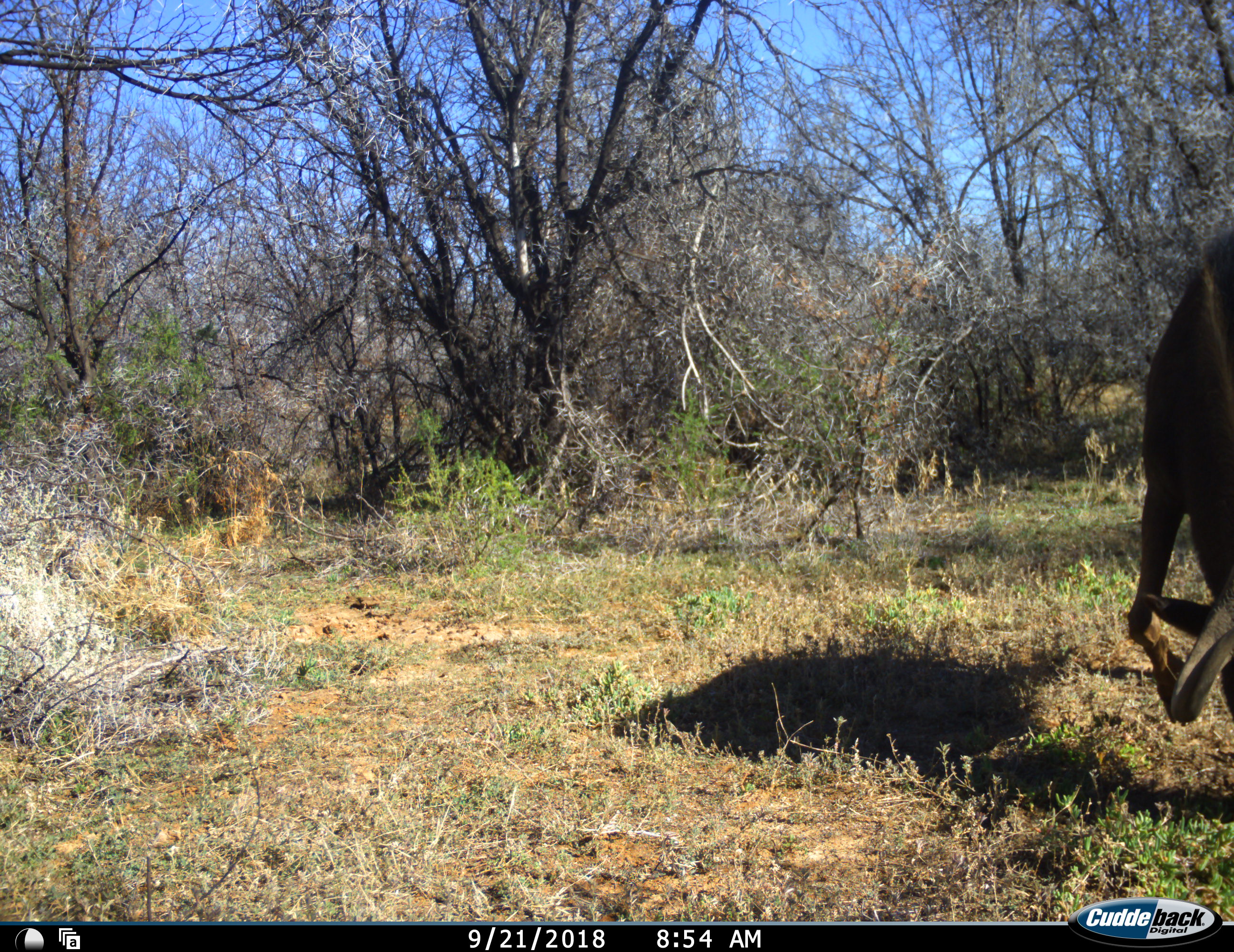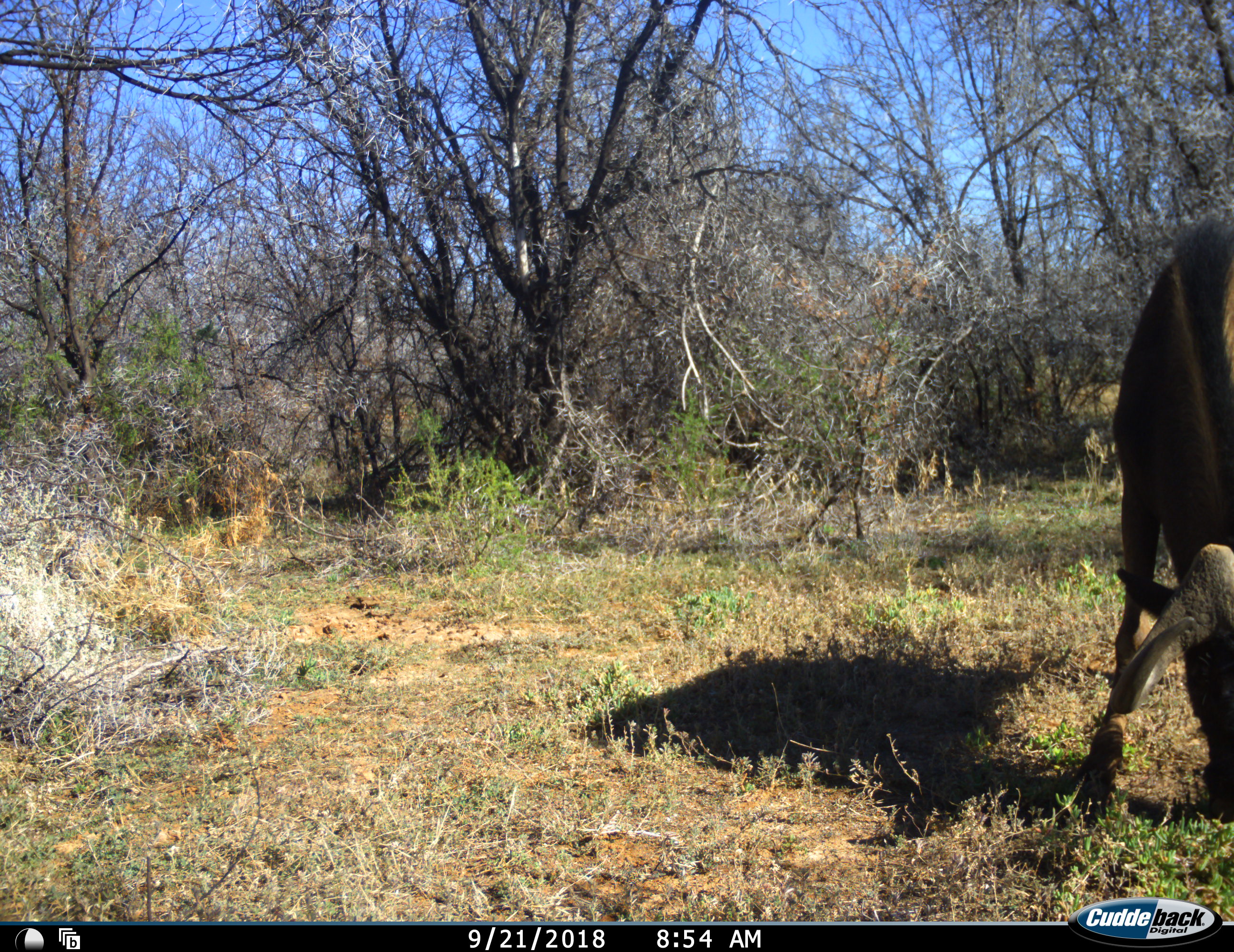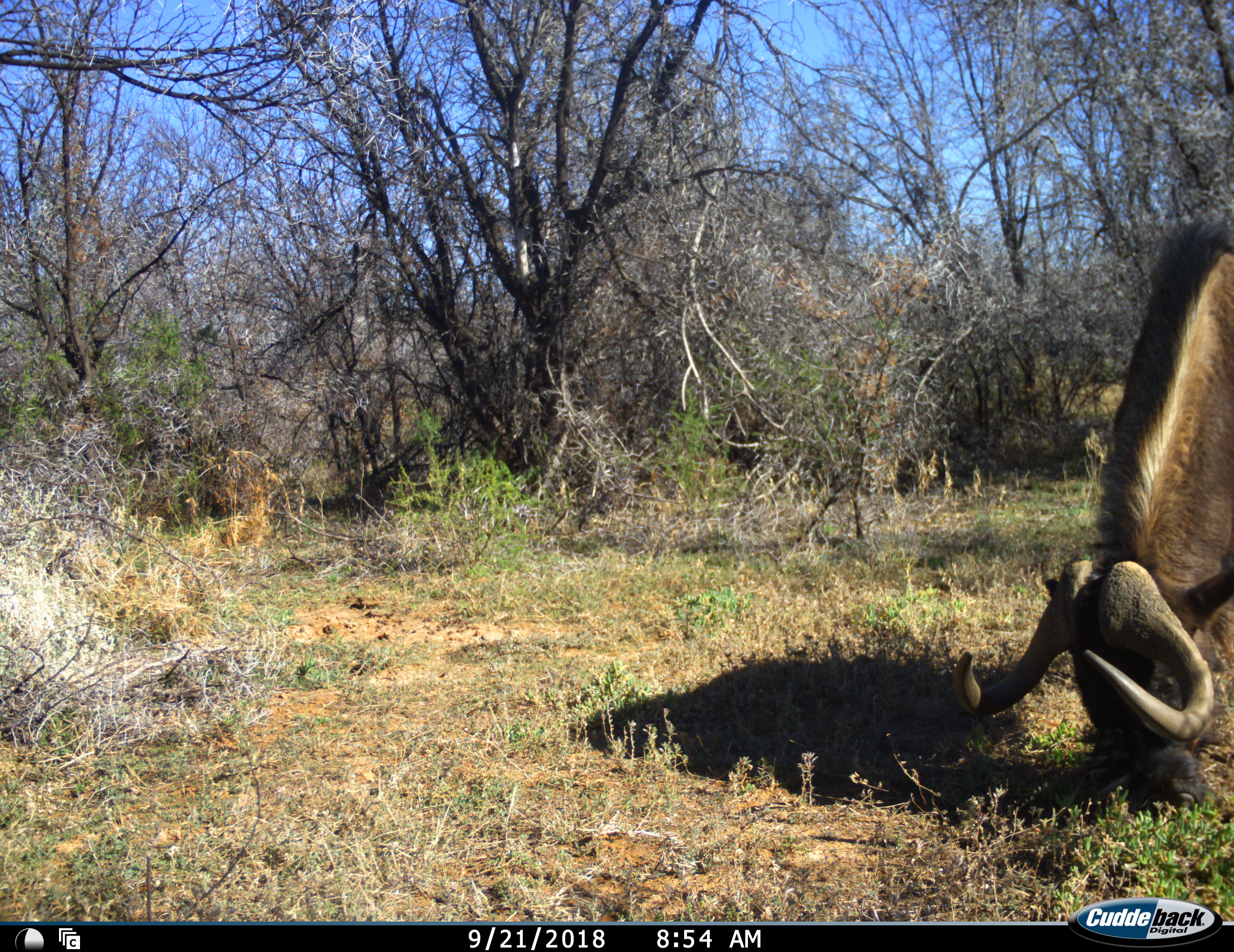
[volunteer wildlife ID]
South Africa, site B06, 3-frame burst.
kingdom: Animalia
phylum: Chordata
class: Mammalia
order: Artiodactyla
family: Bovidae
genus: Connochaetes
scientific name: Connochaetes gnou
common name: black wildebeest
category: wildebeestblack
Wildebeestblack (black wildebeest) (Connochaetes gnou), count 1. Behavior (volunteer vote fractions): standing 25%, resting 0%, moving 12%, interacting 0%. Young present (vote fraction): 0%. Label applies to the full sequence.